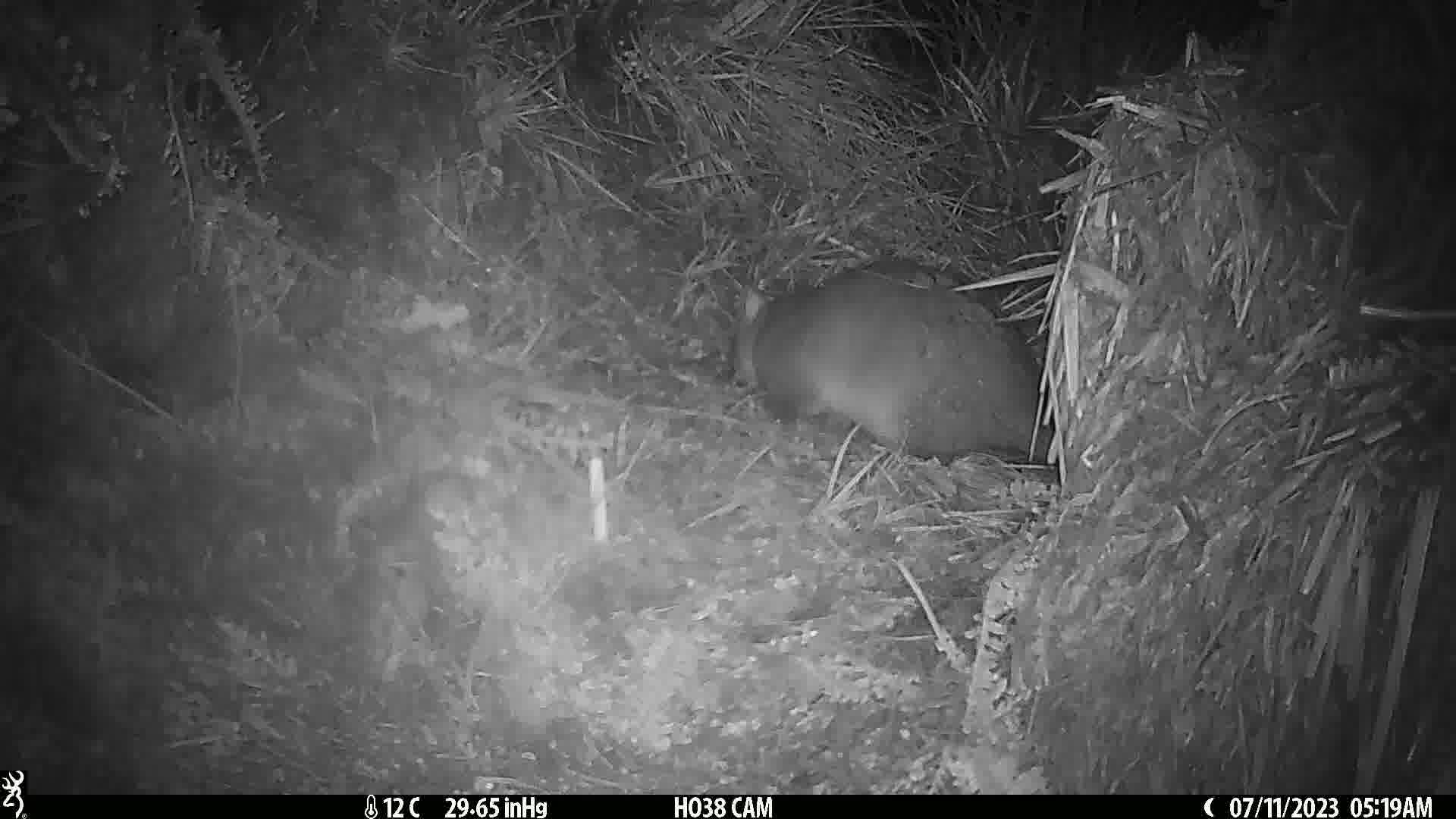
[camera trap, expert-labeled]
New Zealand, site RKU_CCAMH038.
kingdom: Animalia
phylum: Chordata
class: Mammalia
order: Diprotodontia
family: Phalangeridae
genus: Trichosurus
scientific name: Trichosurus vulpecula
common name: common brushtail possum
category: possum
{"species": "possum (common brushtail possum) (Trichosurus vulpecula)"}